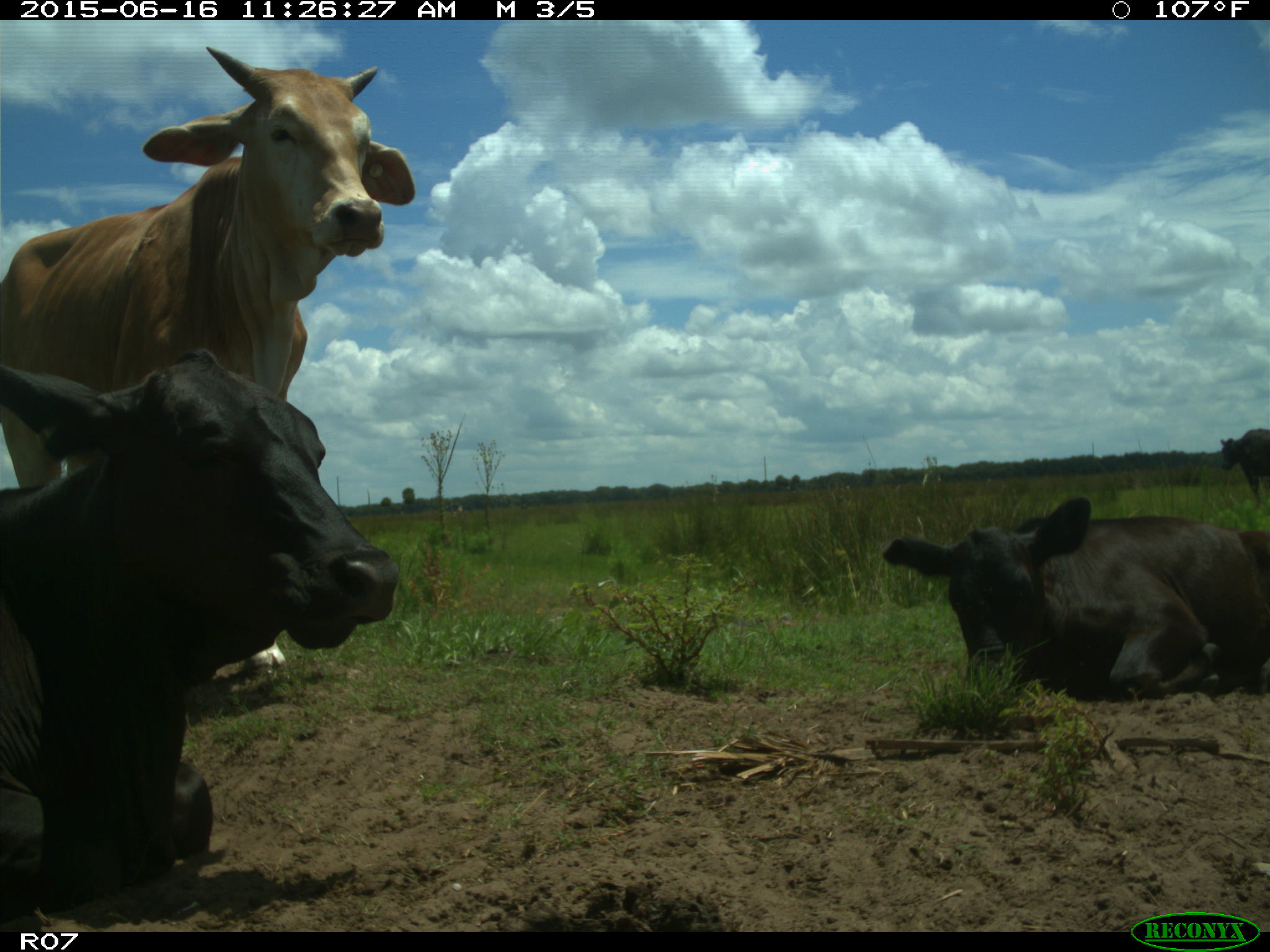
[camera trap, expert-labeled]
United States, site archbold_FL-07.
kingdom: Animalia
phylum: Chordata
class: Mammalia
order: Artiodactyla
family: Bovidae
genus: Bos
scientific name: Bos taurus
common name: domestic cow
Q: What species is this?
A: Bos taurus (domestic cow).